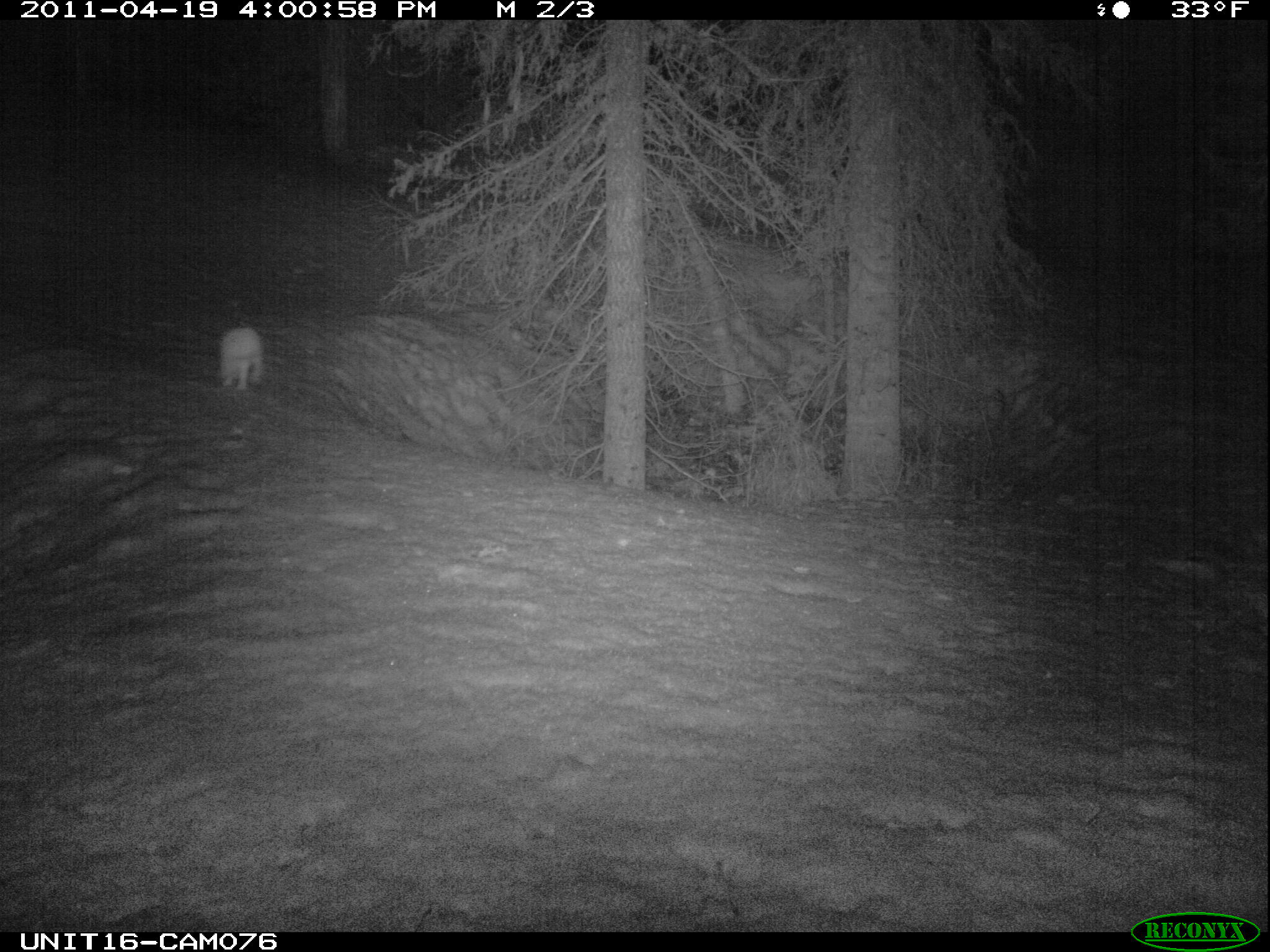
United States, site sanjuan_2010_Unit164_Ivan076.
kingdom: Animalia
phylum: Chordata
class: Mammalia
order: Lagomorpha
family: Leporidae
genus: Lepus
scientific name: Lepus americanus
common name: snowshoe hare